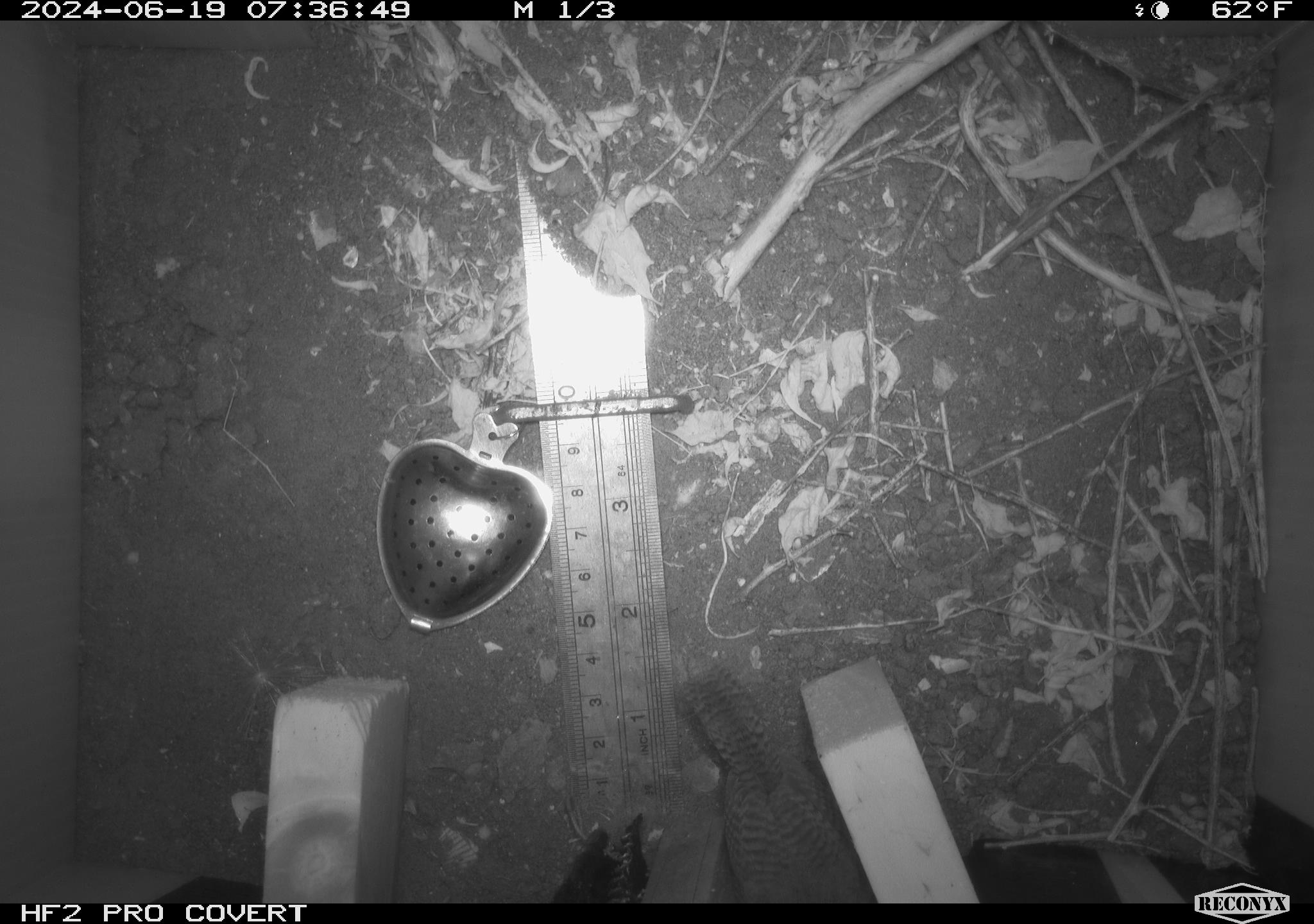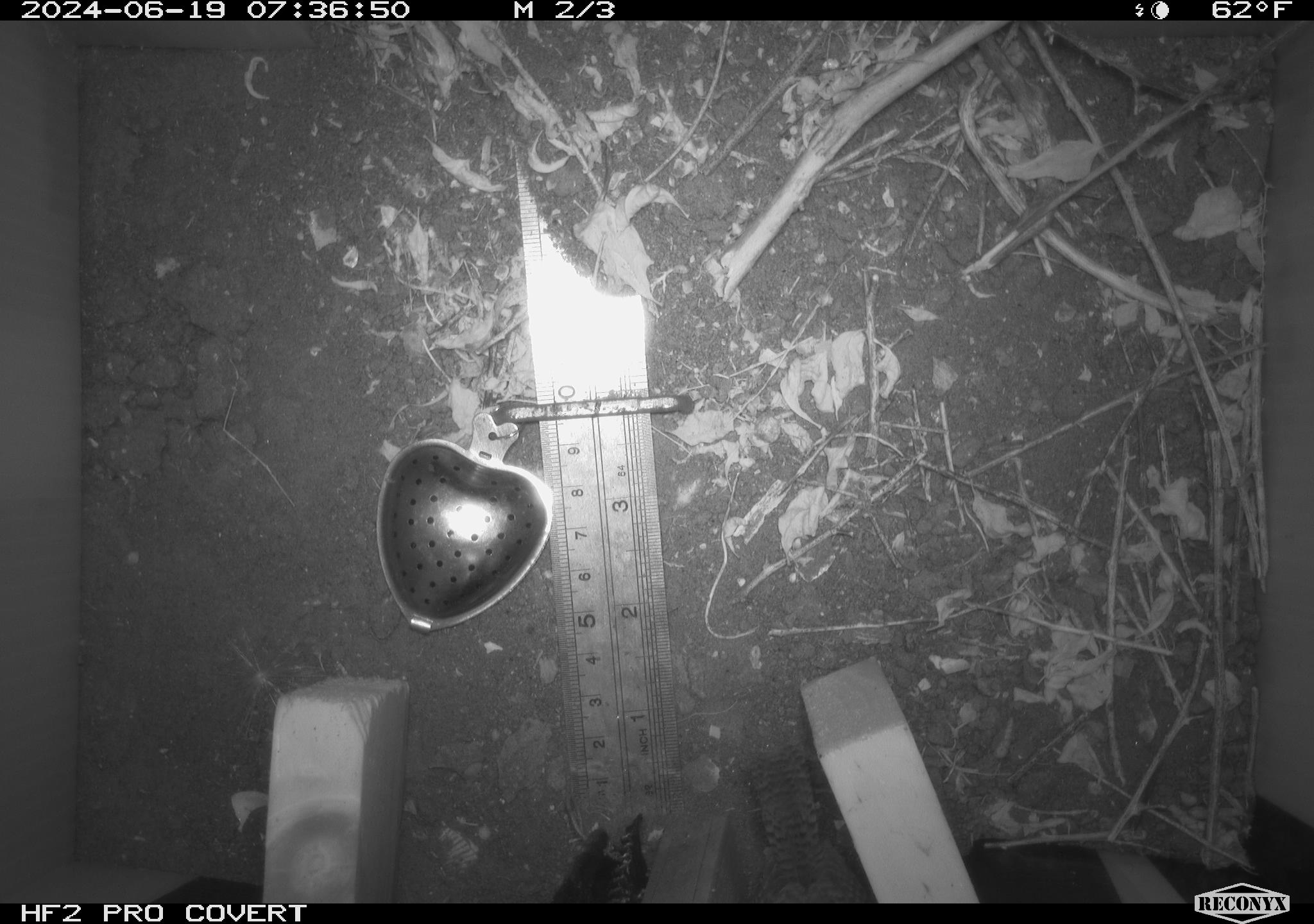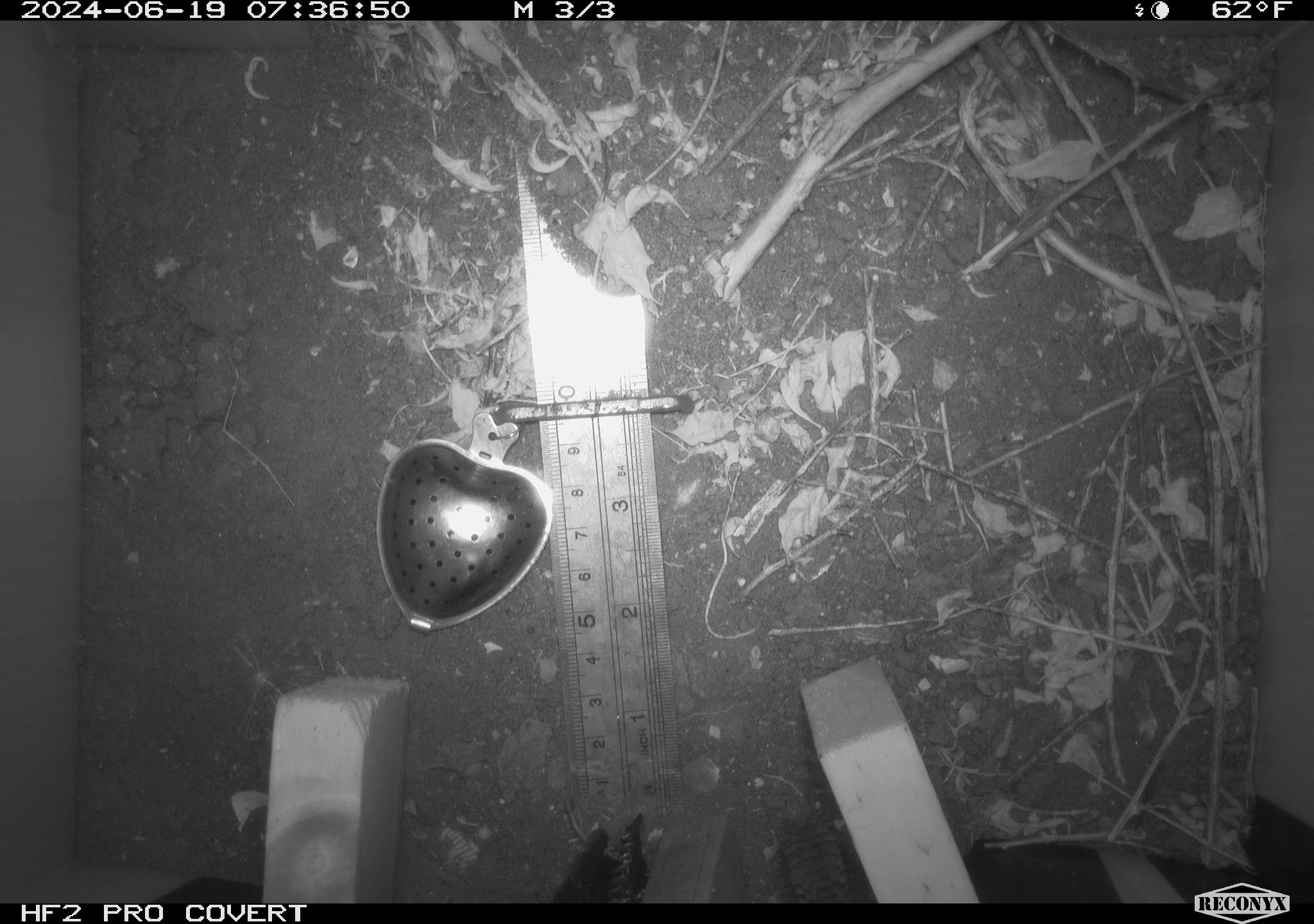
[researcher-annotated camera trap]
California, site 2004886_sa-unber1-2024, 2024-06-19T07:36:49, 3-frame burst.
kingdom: Animalia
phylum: Chordata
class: Aves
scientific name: Aves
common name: bird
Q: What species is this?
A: Bird (Aves).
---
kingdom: Animalia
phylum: Chordata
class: Reptilia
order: Squamata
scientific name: Squamata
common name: lizards and snakes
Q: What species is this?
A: Lizards and snakes (Squamata).